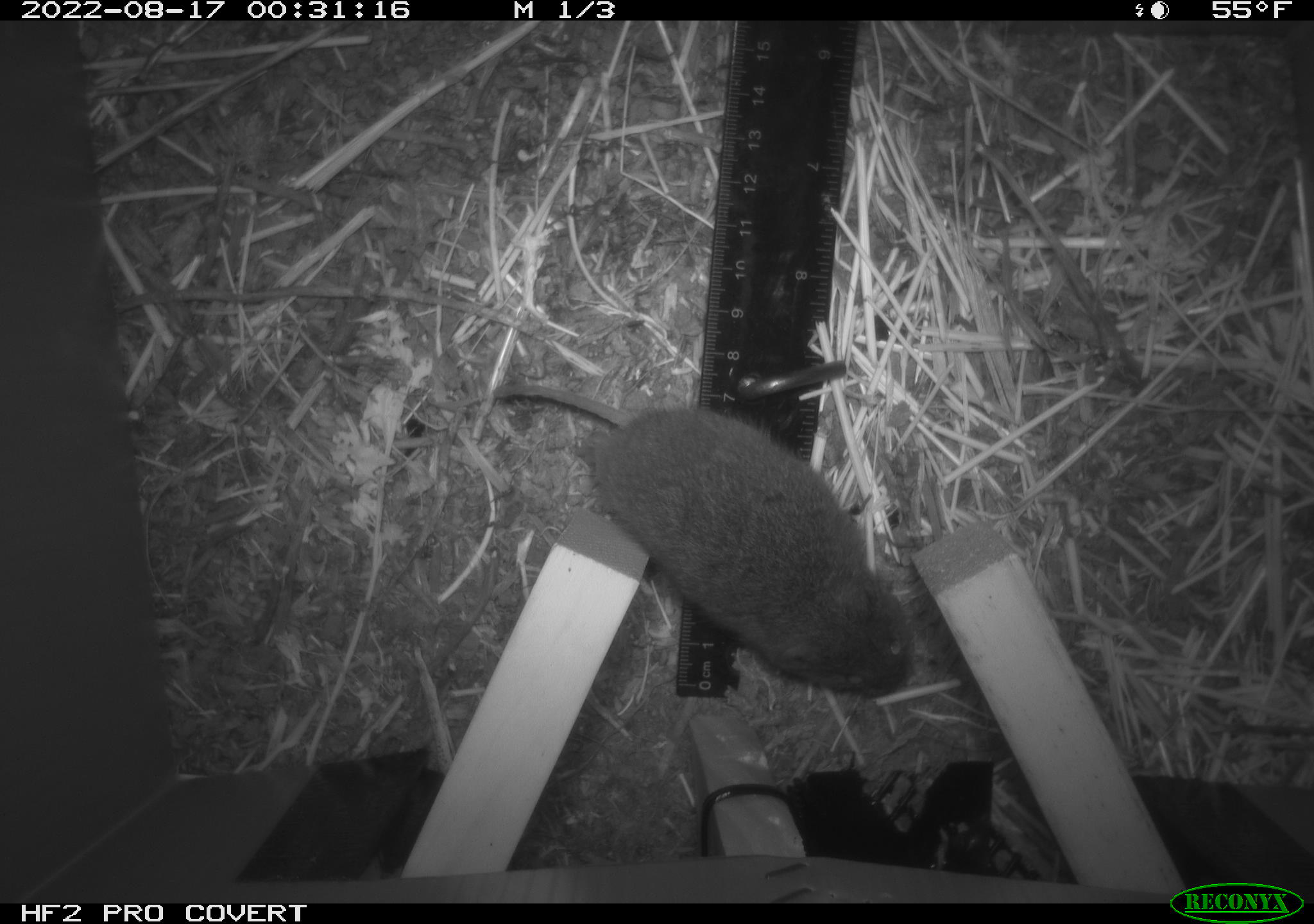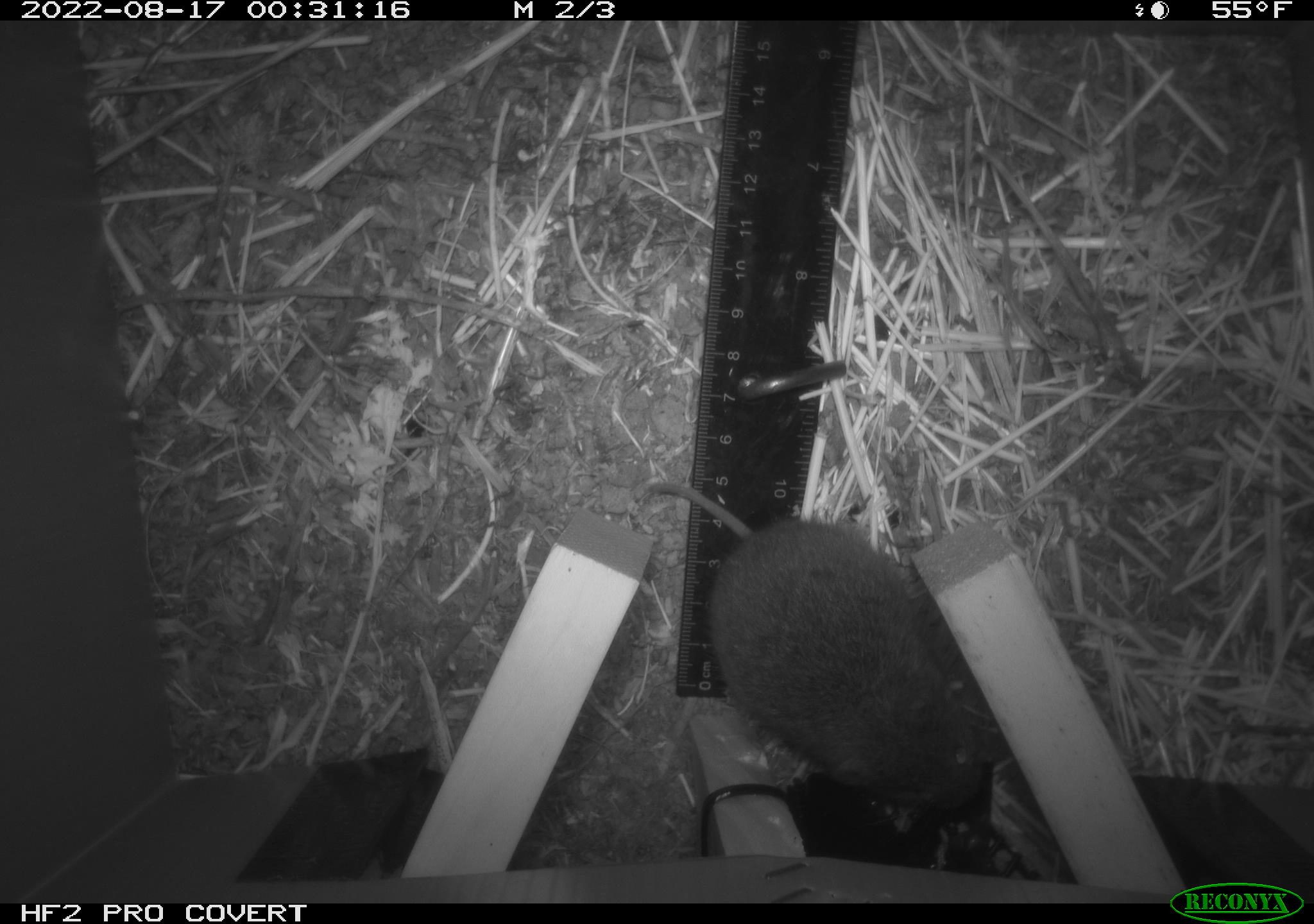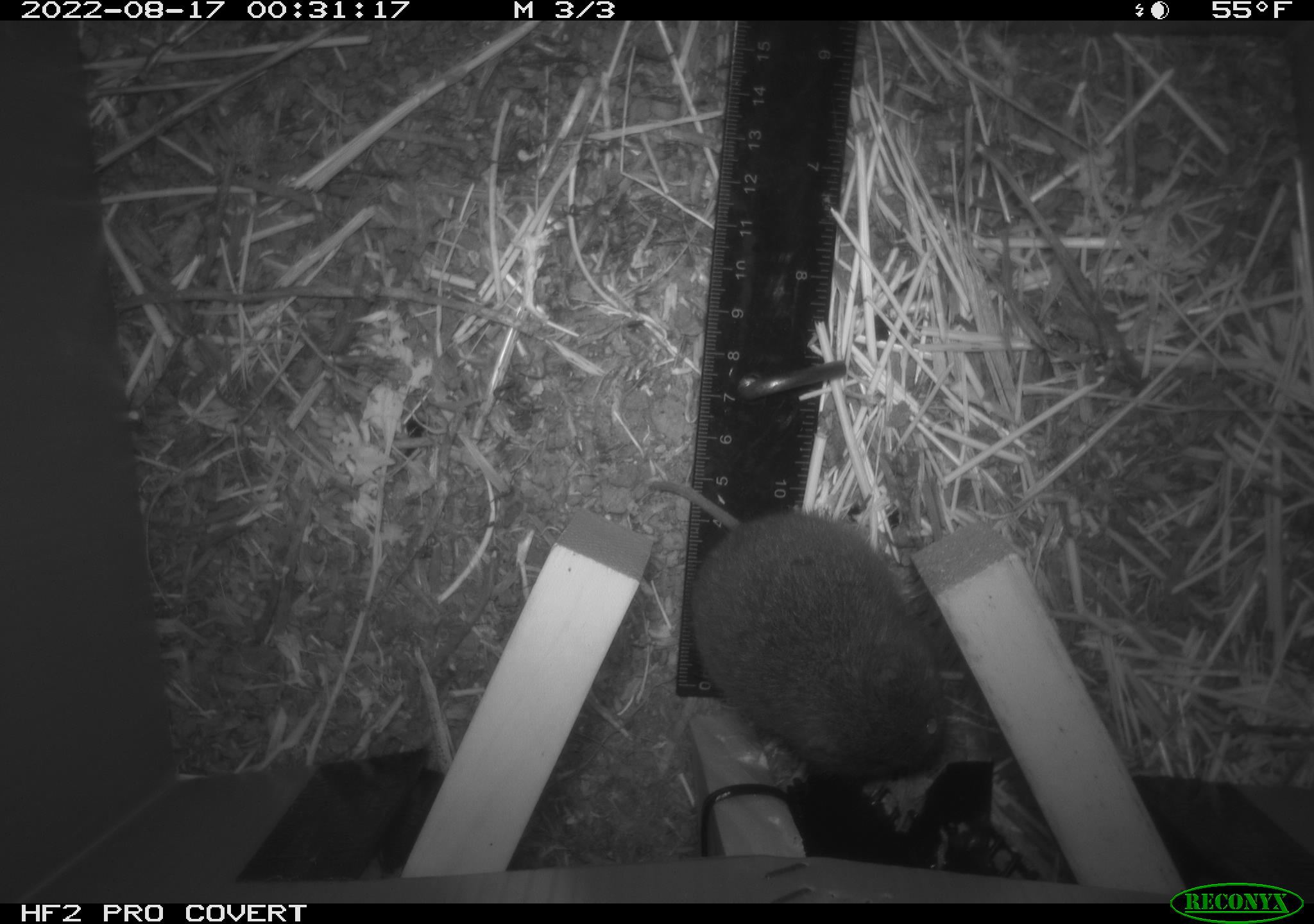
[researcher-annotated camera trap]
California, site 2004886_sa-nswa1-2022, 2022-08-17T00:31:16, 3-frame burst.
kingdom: Animalia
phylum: Chordata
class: Mammalia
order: Rodentia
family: Cricetidae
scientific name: Cricetidae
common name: hamsters, voles, lemmings, and allies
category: cricetidae family